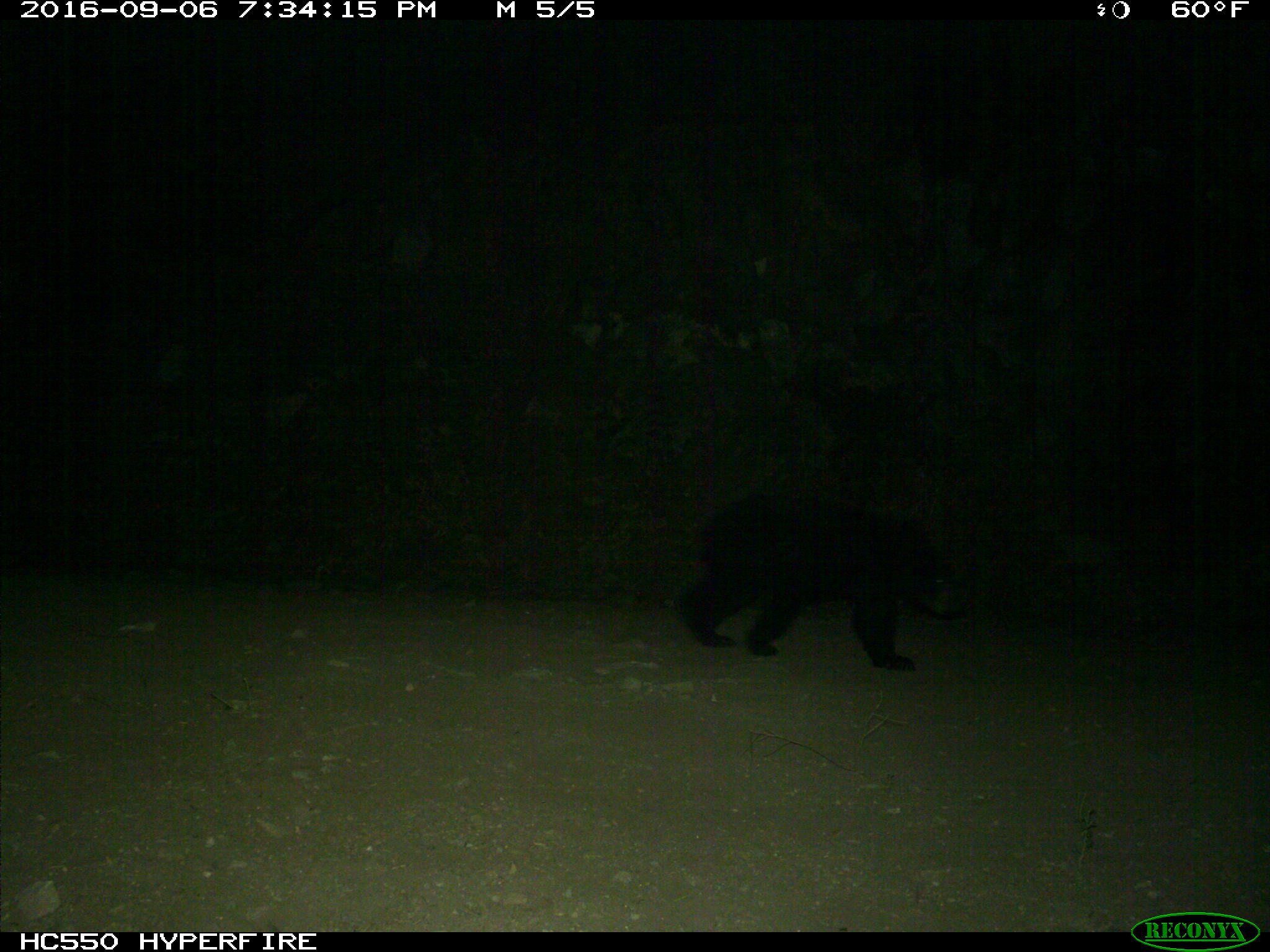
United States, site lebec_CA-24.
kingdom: Animalia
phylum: Chordata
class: Mammalia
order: Carnivora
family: Ursidae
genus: Ursus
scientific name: Ursus americanus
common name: american black bear